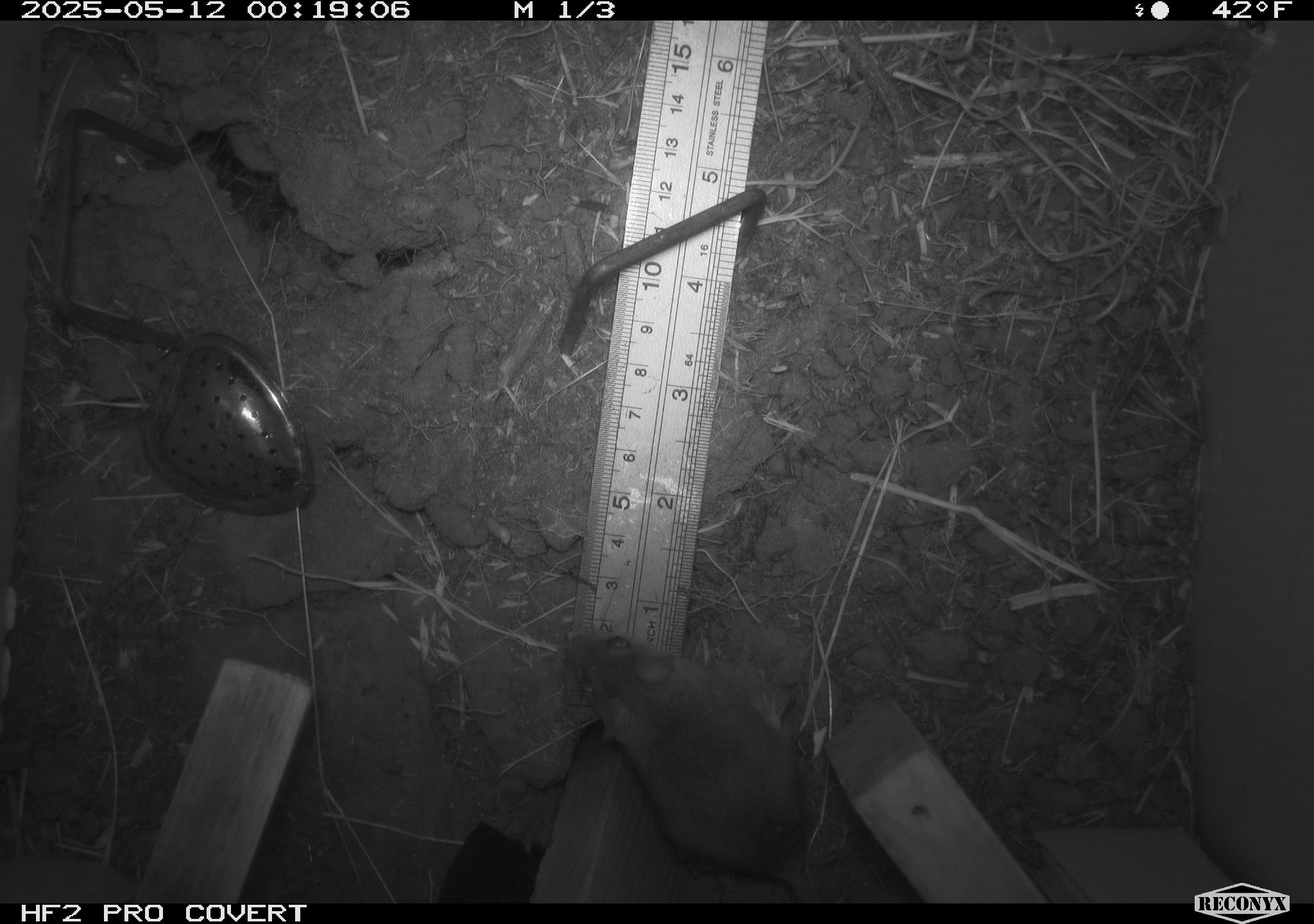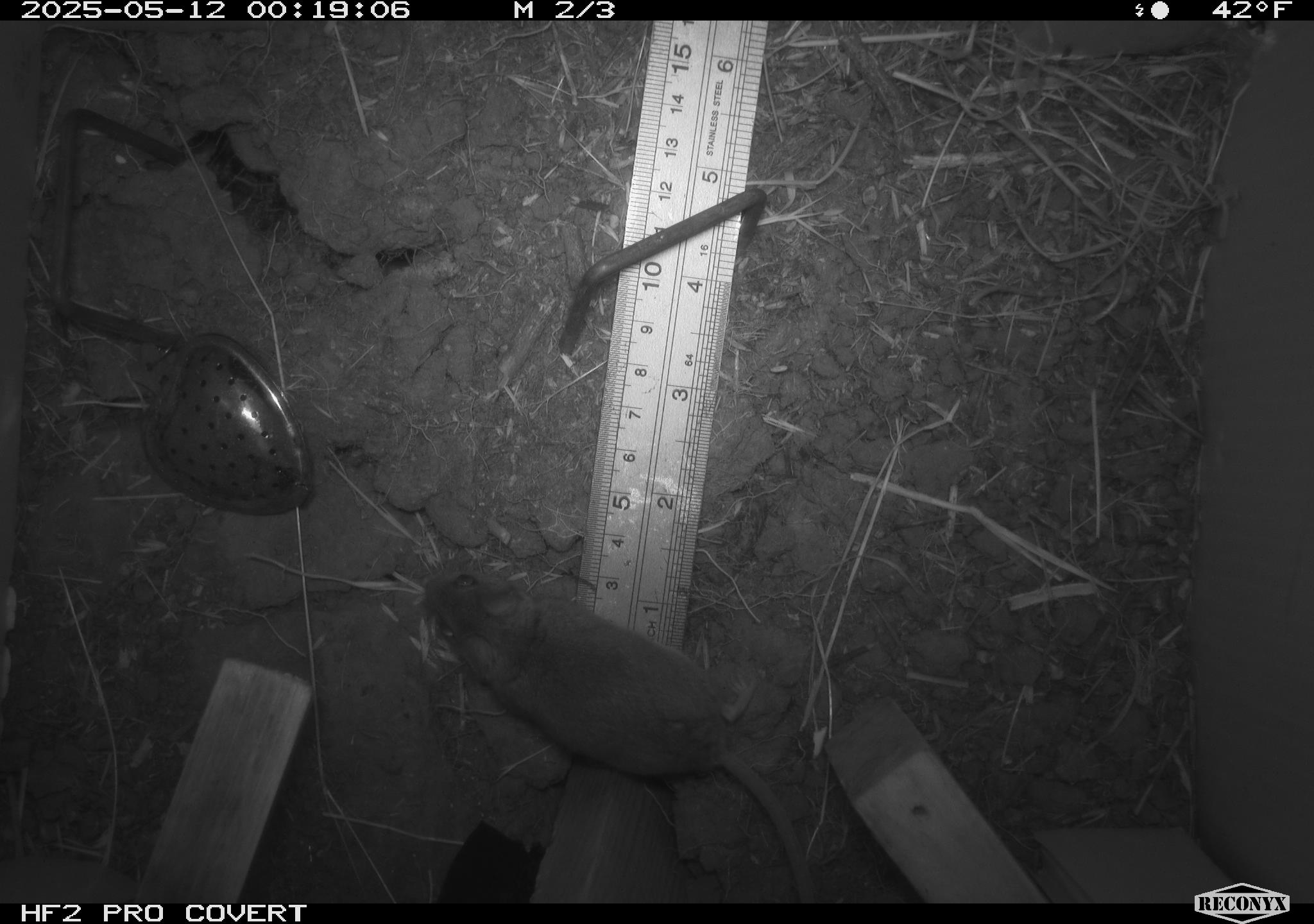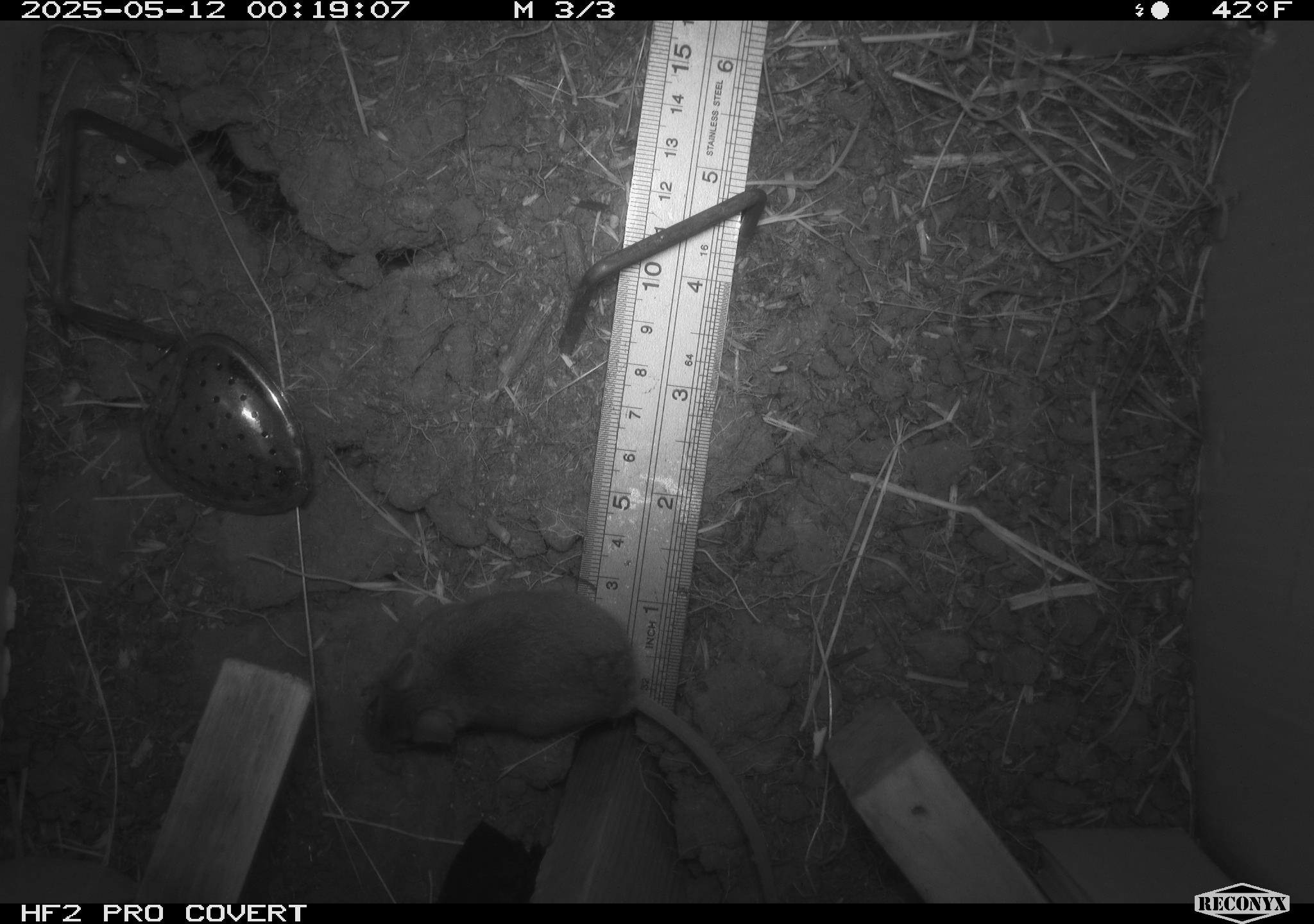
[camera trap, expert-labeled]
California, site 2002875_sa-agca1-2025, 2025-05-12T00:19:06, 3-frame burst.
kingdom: Animalia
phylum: Chordata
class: Mammalia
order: Rodentia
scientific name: Rodentia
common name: mouse species